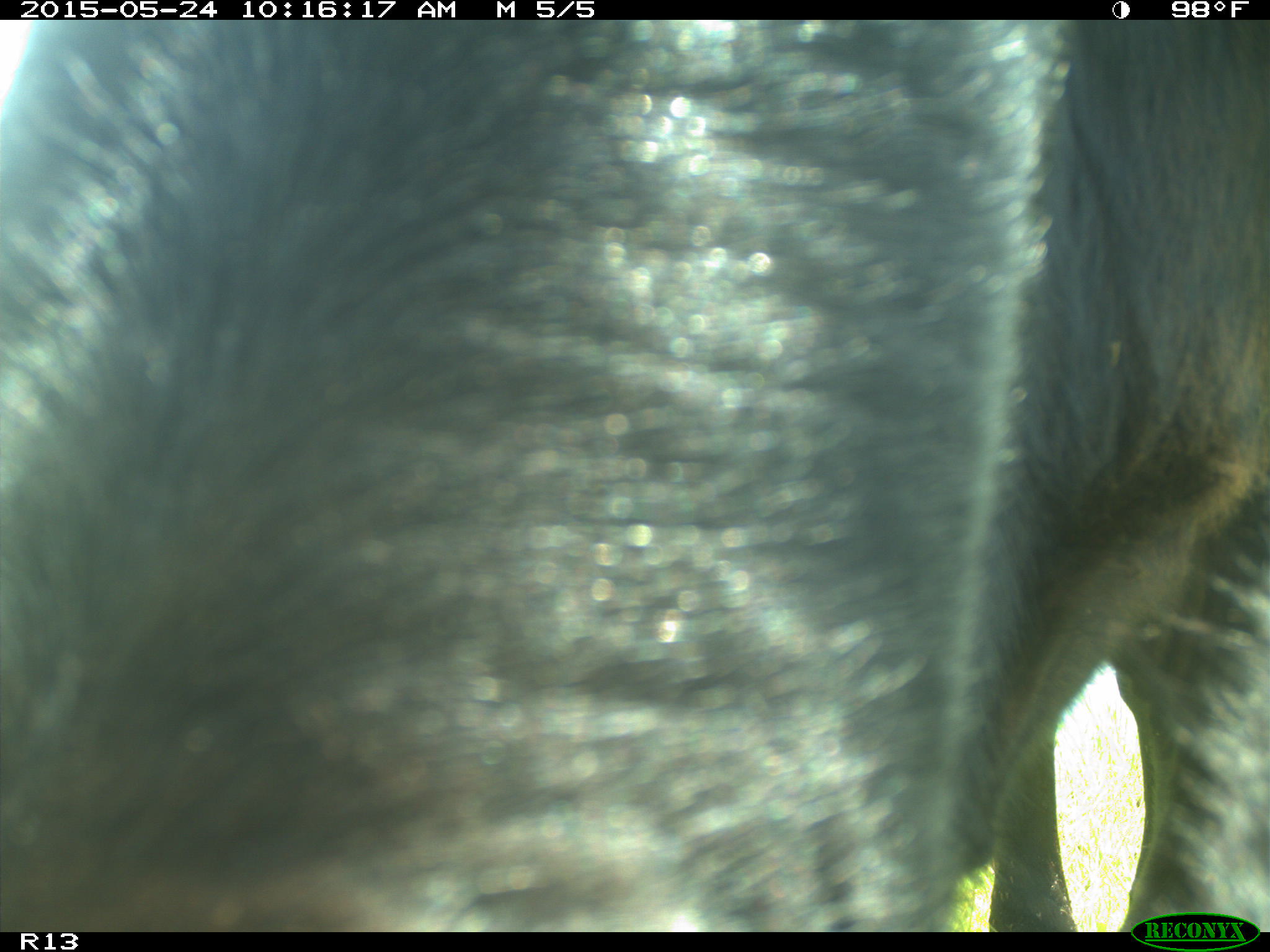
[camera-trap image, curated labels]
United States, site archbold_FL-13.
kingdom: Animalia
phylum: Chordata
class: Mammalia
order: Artiodactyla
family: Bovidae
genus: Bos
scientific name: Bos taurus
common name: domestic cow